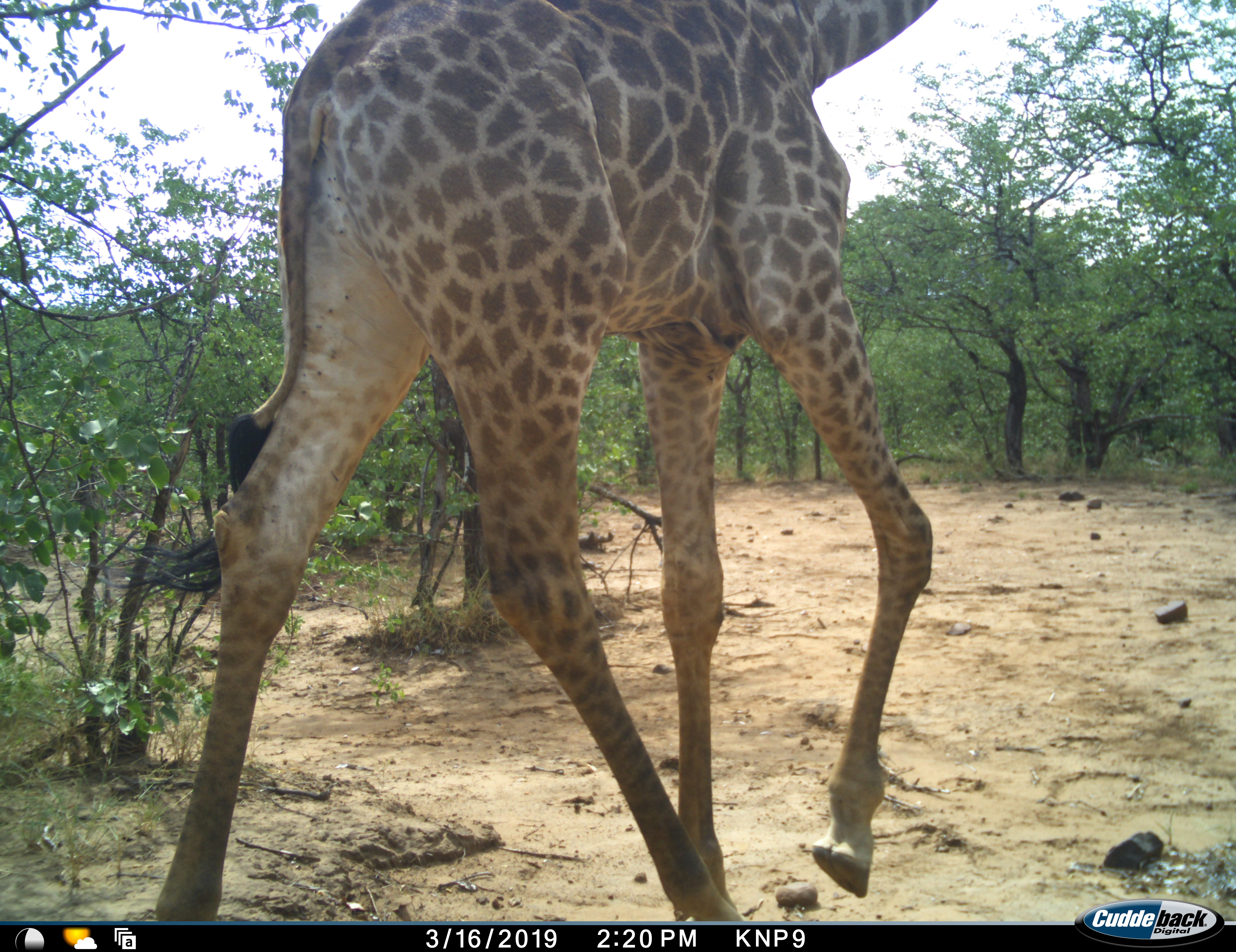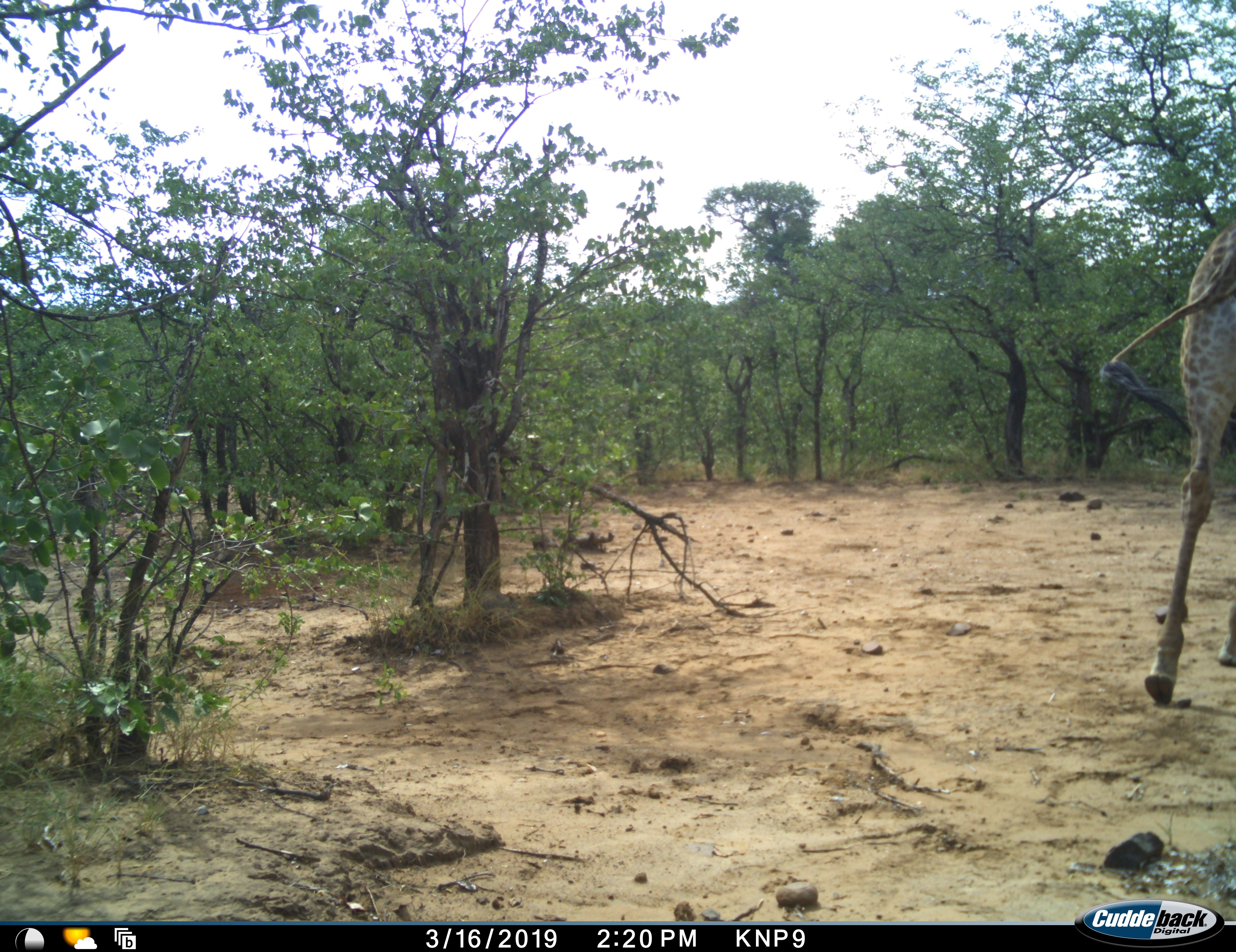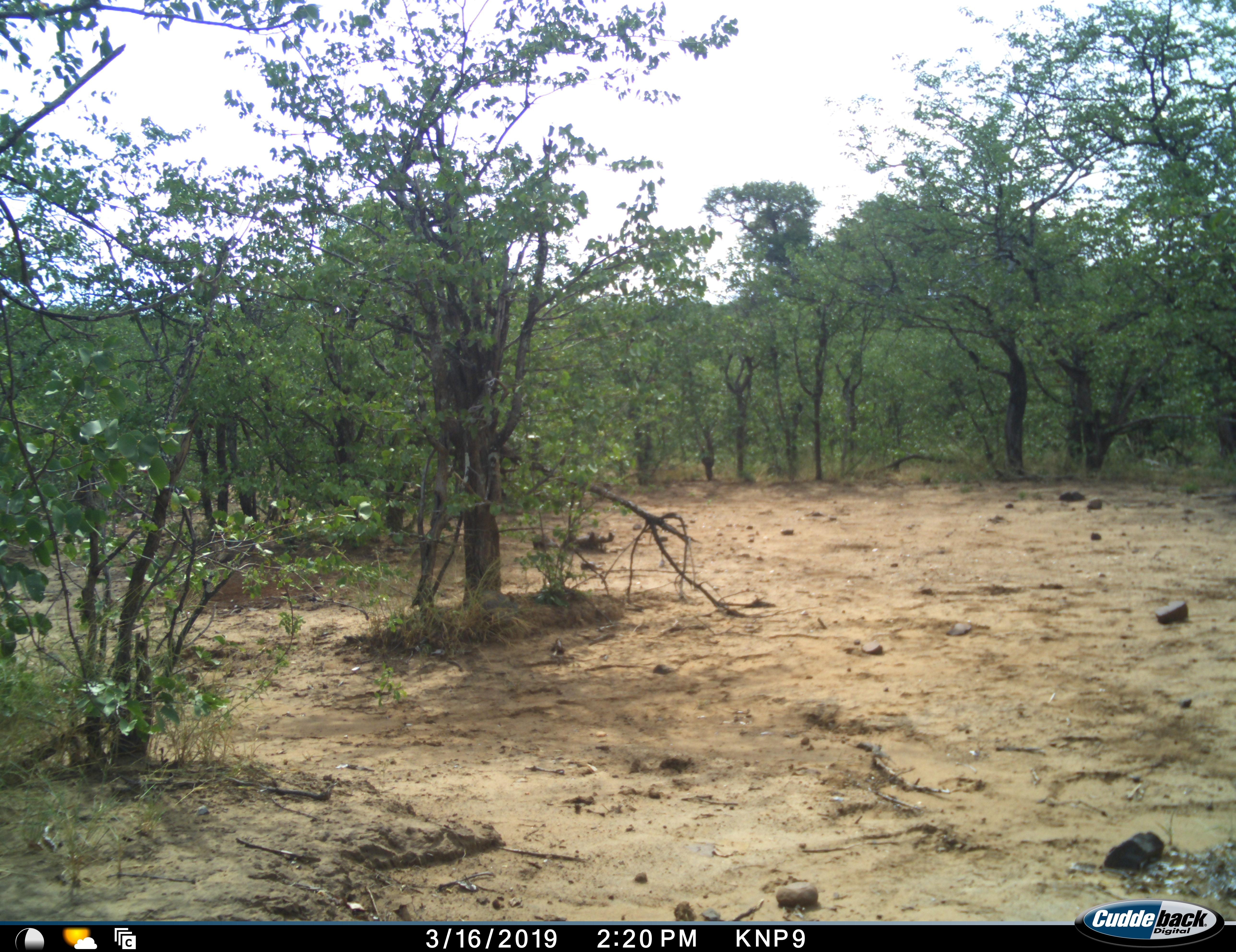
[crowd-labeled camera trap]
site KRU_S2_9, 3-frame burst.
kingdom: Animalia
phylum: Chordata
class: Mammalia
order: Artiodactyla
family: Giraffidae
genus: Giraffa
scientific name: Giraffa camelopardalis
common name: giraffe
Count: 1.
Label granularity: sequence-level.